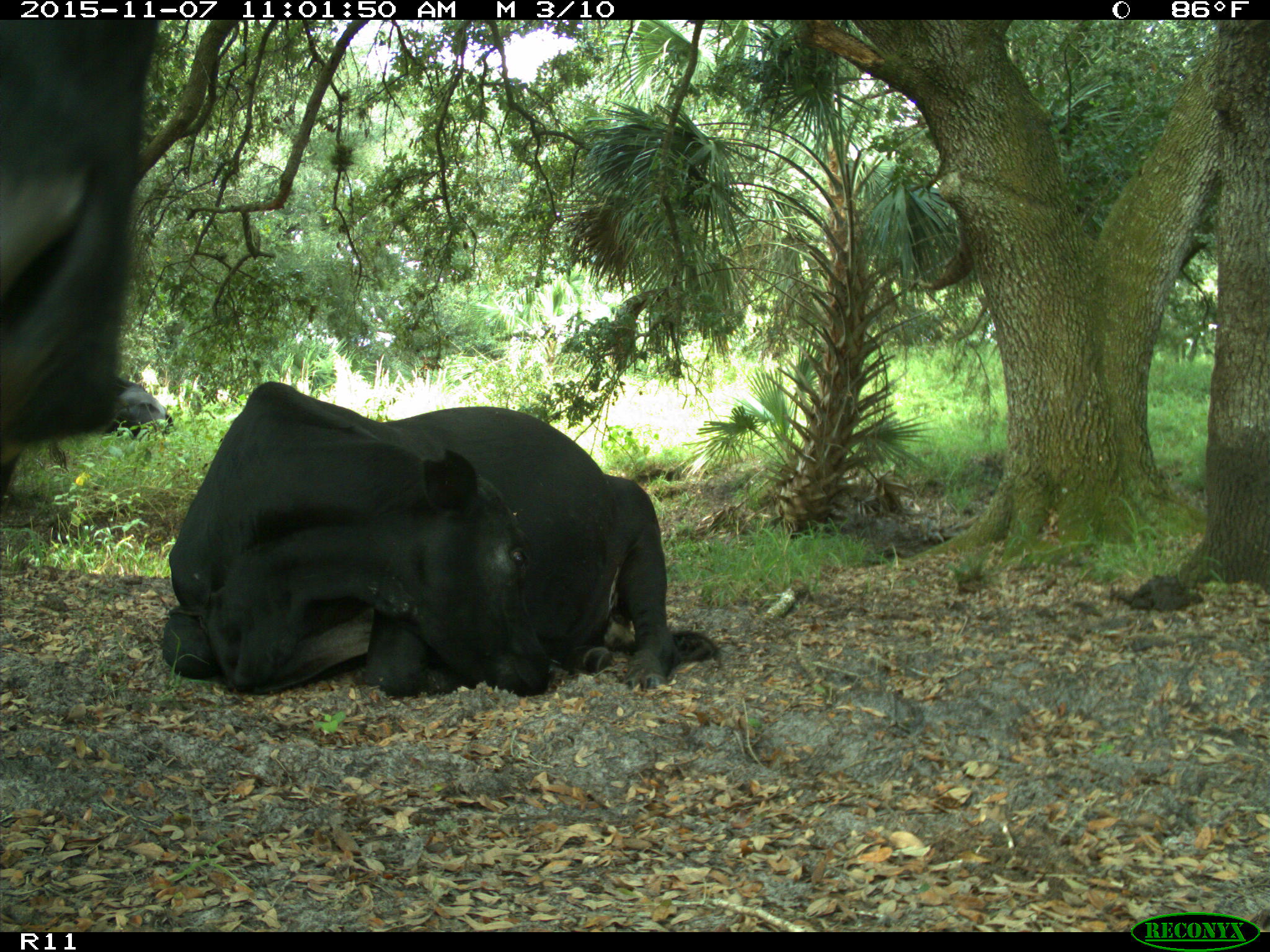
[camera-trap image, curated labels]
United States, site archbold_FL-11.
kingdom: Animalia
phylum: Chordata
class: Mammalia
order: Artiodactyla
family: Bovidae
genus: Bos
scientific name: Bos taurus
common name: domestic cow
Bos taurus (domestic cow).